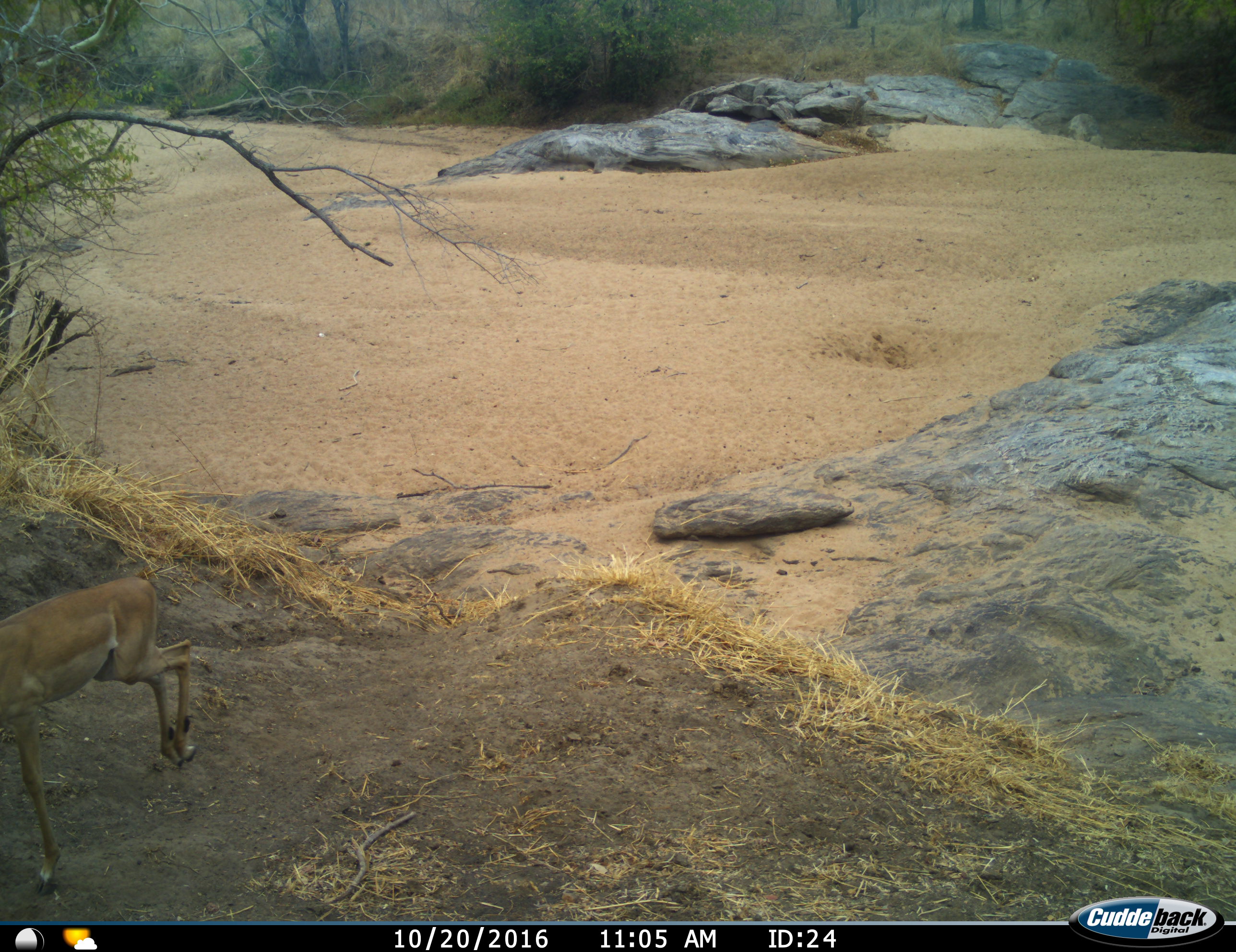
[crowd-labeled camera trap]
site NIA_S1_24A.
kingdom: Animalia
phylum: Chordata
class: Mammalia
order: Artiodactyla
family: Bovidae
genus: Aepyceros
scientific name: Aepyceros melampus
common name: impala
Impala (Aepyceros melampus), count 1. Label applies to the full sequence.